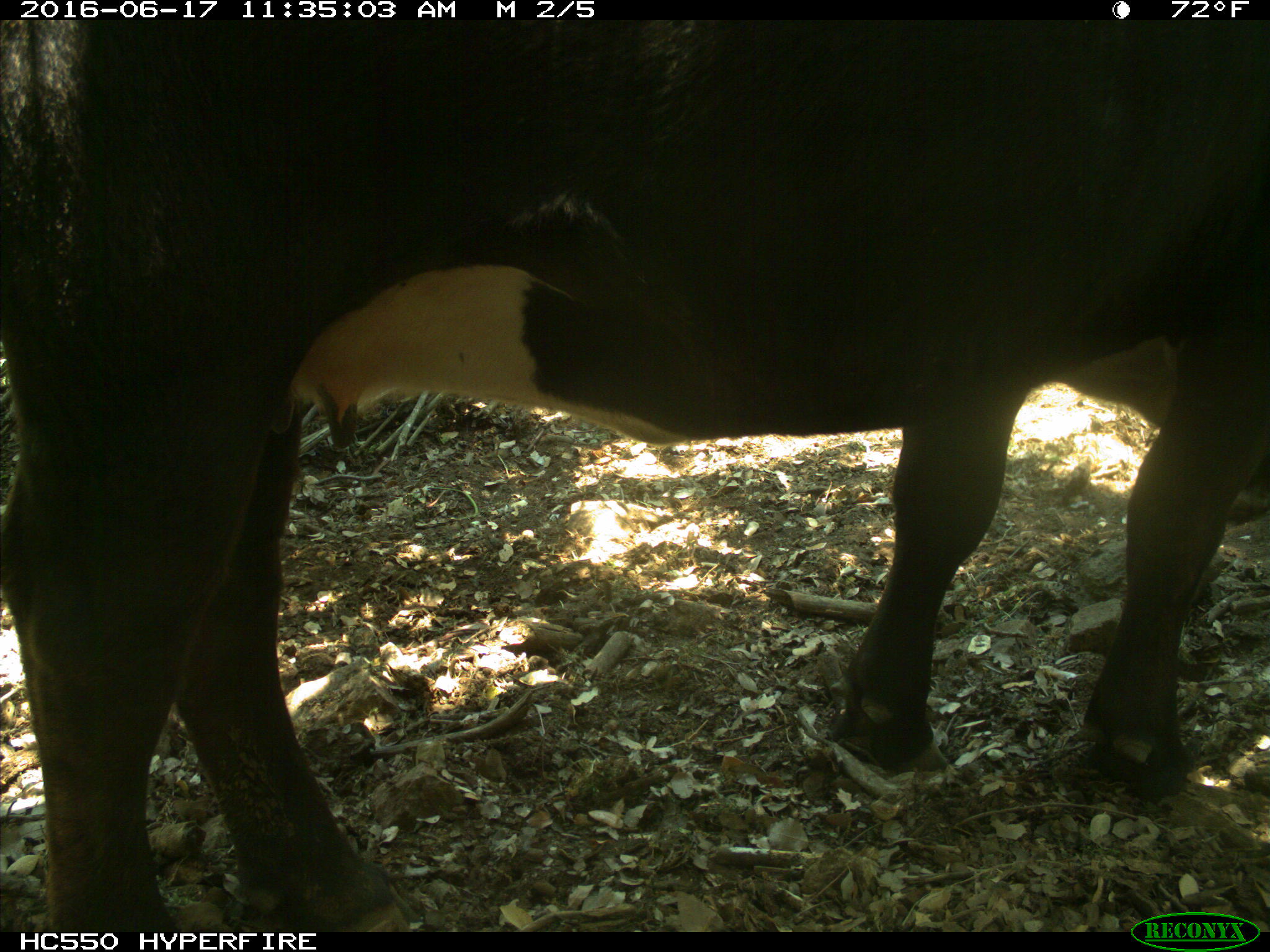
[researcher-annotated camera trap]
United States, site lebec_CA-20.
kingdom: Animalia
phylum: Chordata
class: Mammalia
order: Artiodactyla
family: Bovidae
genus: Bos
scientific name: Bos taurus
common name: domestic cow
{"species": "Bos taurus (domestic cow)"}